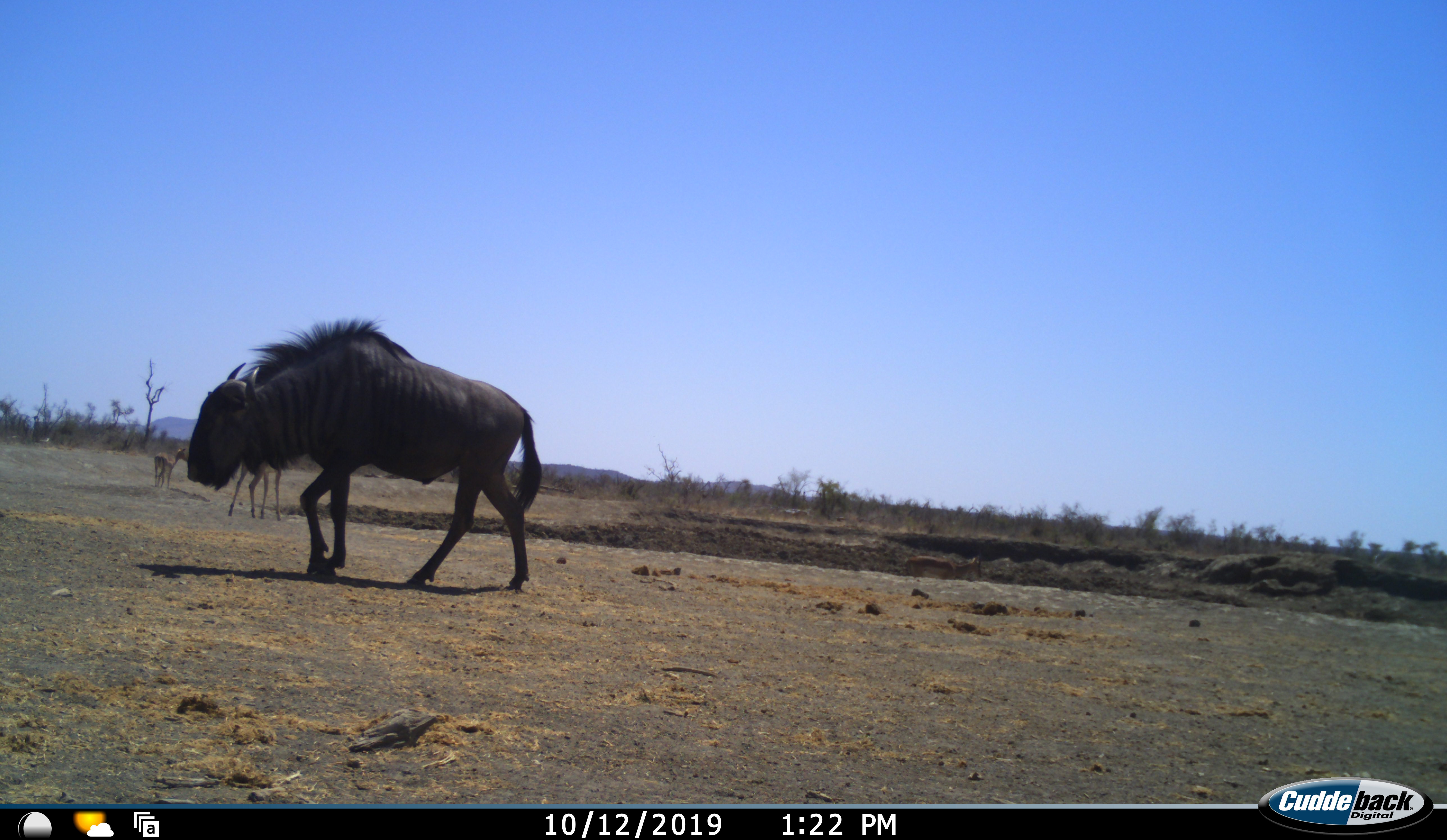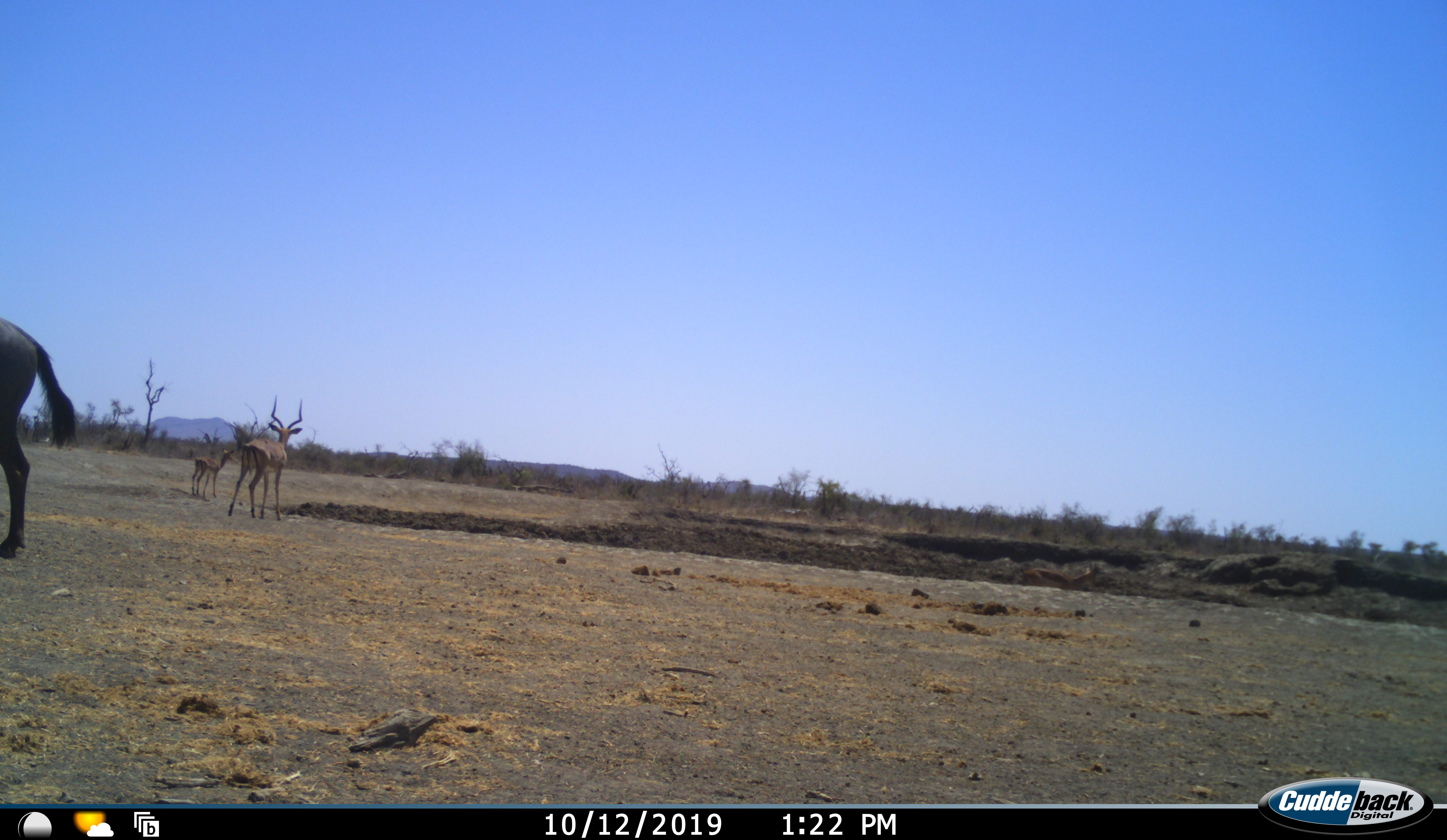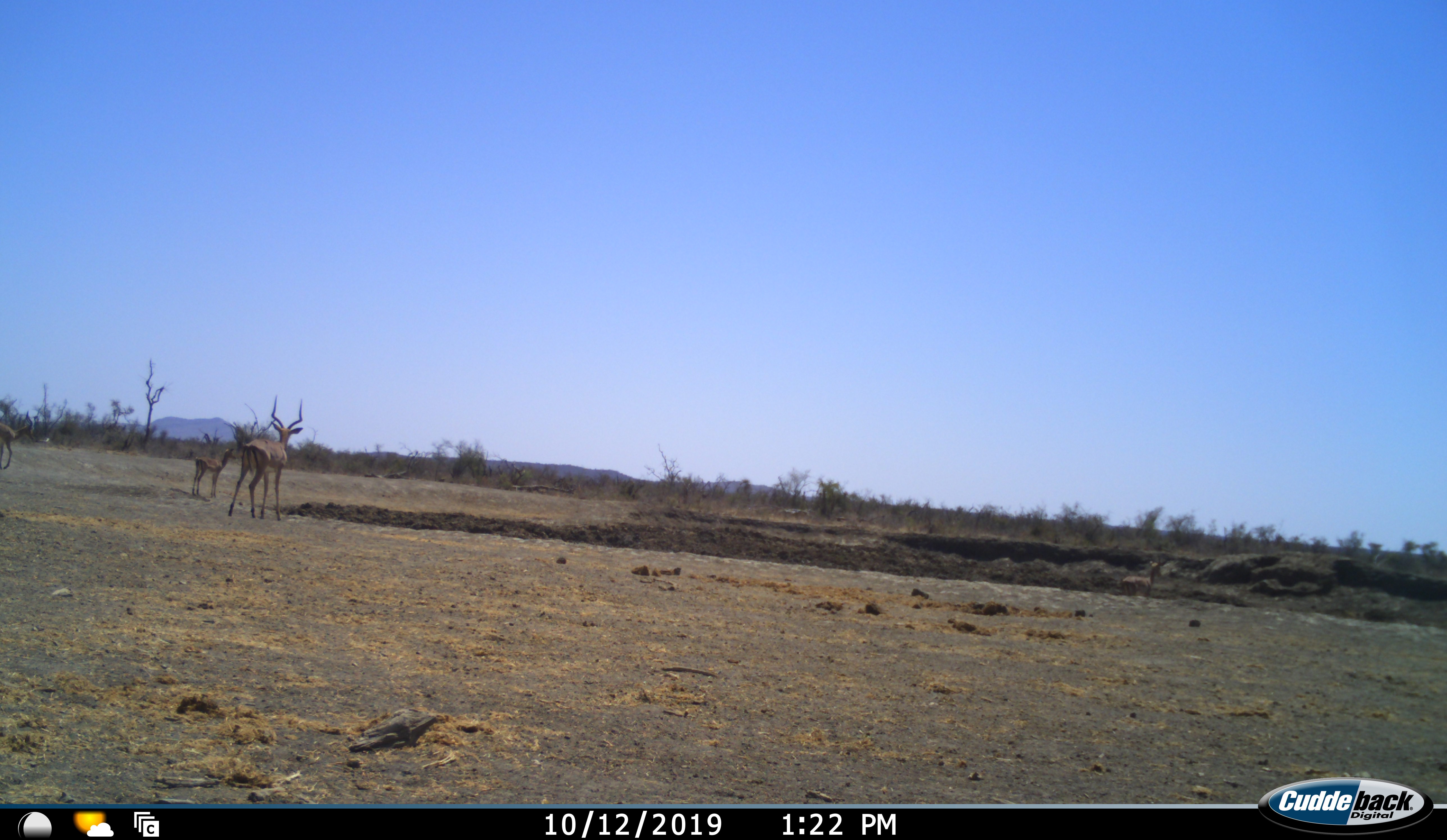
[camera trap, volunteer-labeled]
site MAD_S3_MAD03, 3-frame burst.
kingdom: Animalia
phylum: Chordata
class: Mammalia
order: Artiodactyla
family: Bovidae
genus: Aepyceros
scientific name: Aepyceros melampus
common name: impala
Impala (Aepyceros melampus), count 2. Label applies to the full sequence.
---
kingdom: Animalia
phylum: Chordata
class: Mammalia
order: Artiodactyla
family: Bovidae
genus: Connochaetes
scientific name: Connochaetes taurinus taurinus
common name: blue wildebeest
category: wildebeestblue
Wildebeestblue (blue wildebeest) (Connochaetes taurinus taurinus), count 1. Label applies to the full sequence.